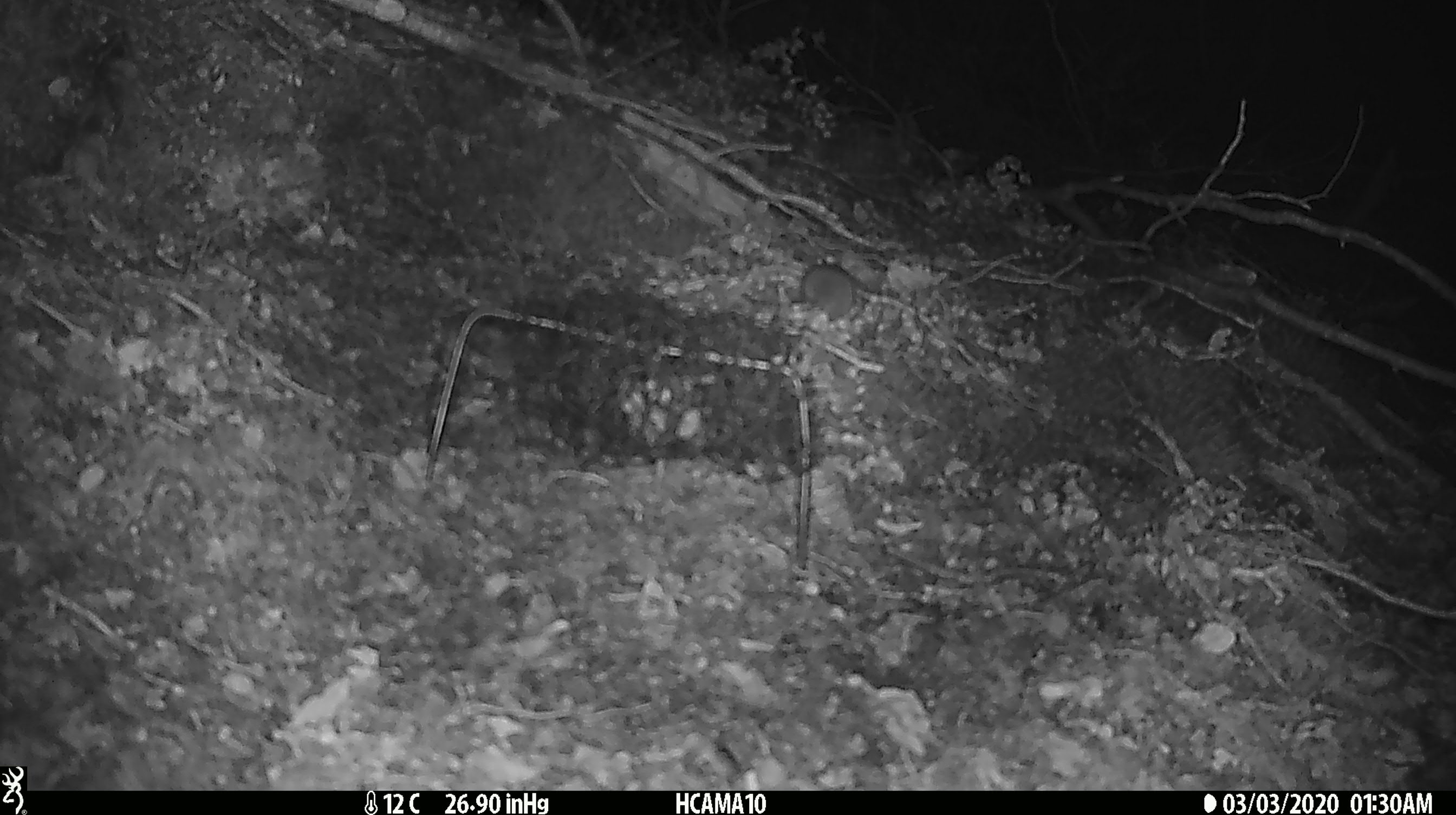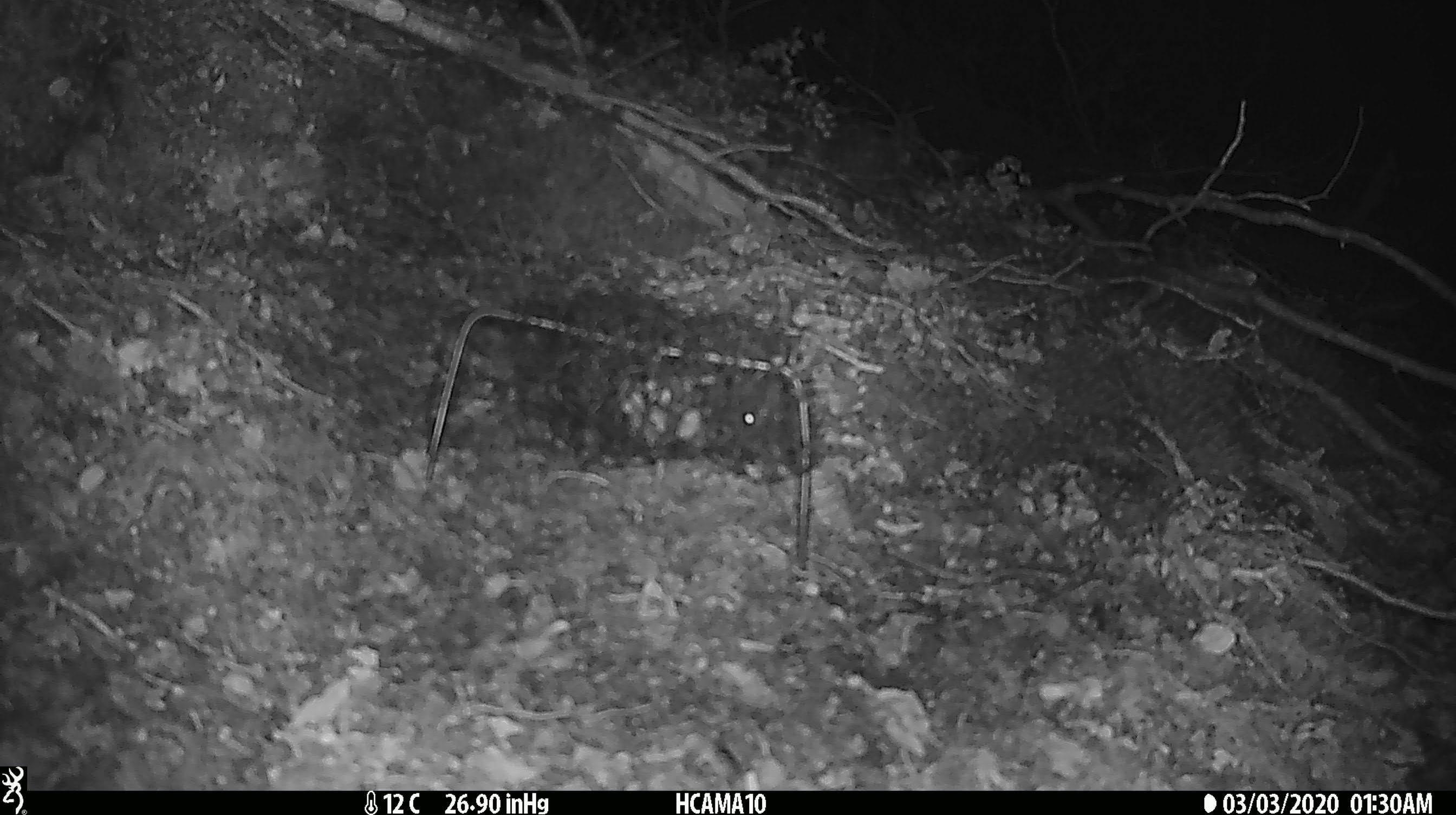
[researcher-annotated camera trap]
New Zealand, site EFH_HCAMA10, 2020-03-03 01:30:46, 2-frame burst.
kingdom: Animalia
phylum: Chordata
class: Mammalia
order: Rodentia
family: Muridae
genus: Mus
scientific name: Mus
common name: mouse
Mouse (Mus).